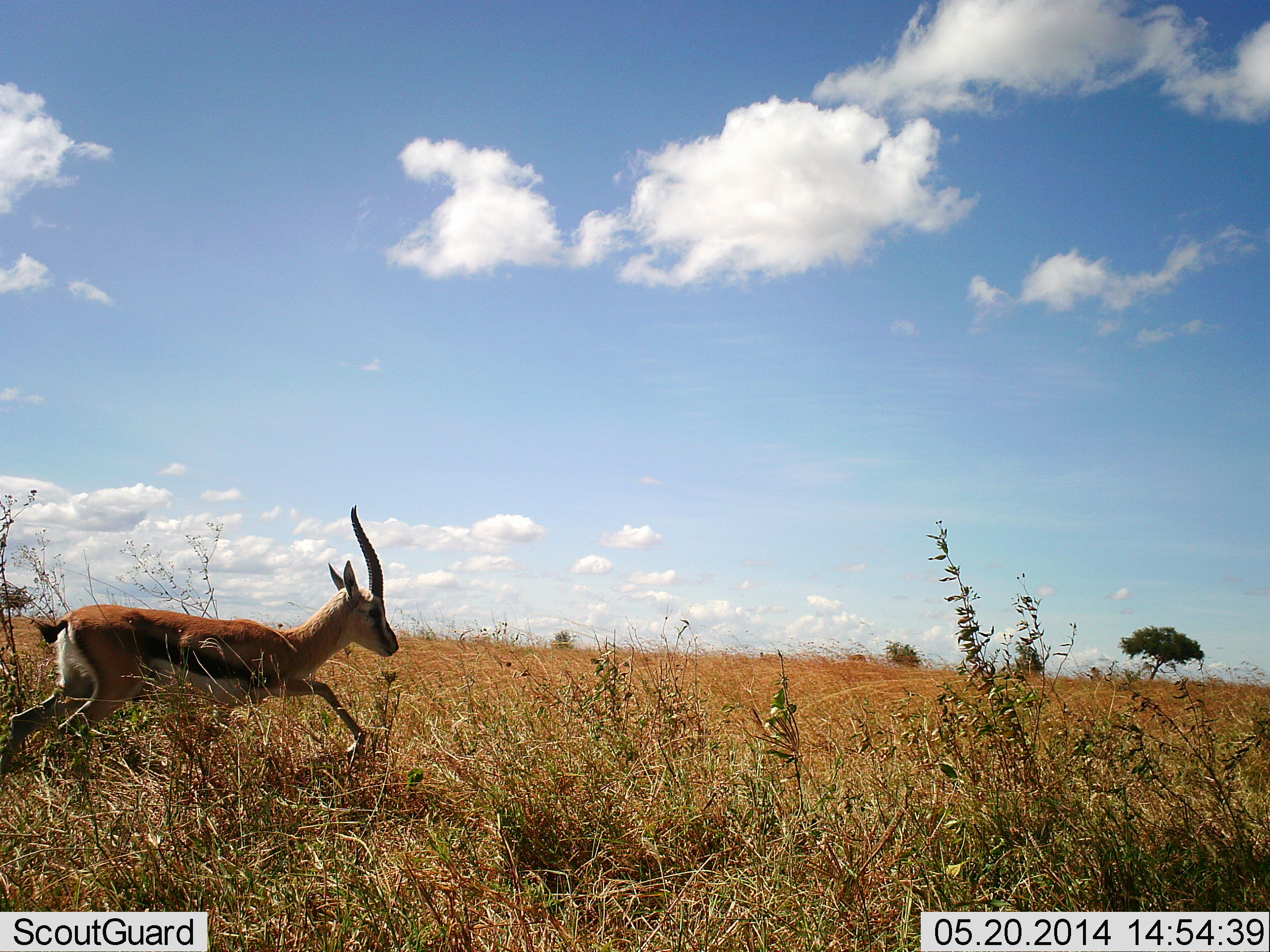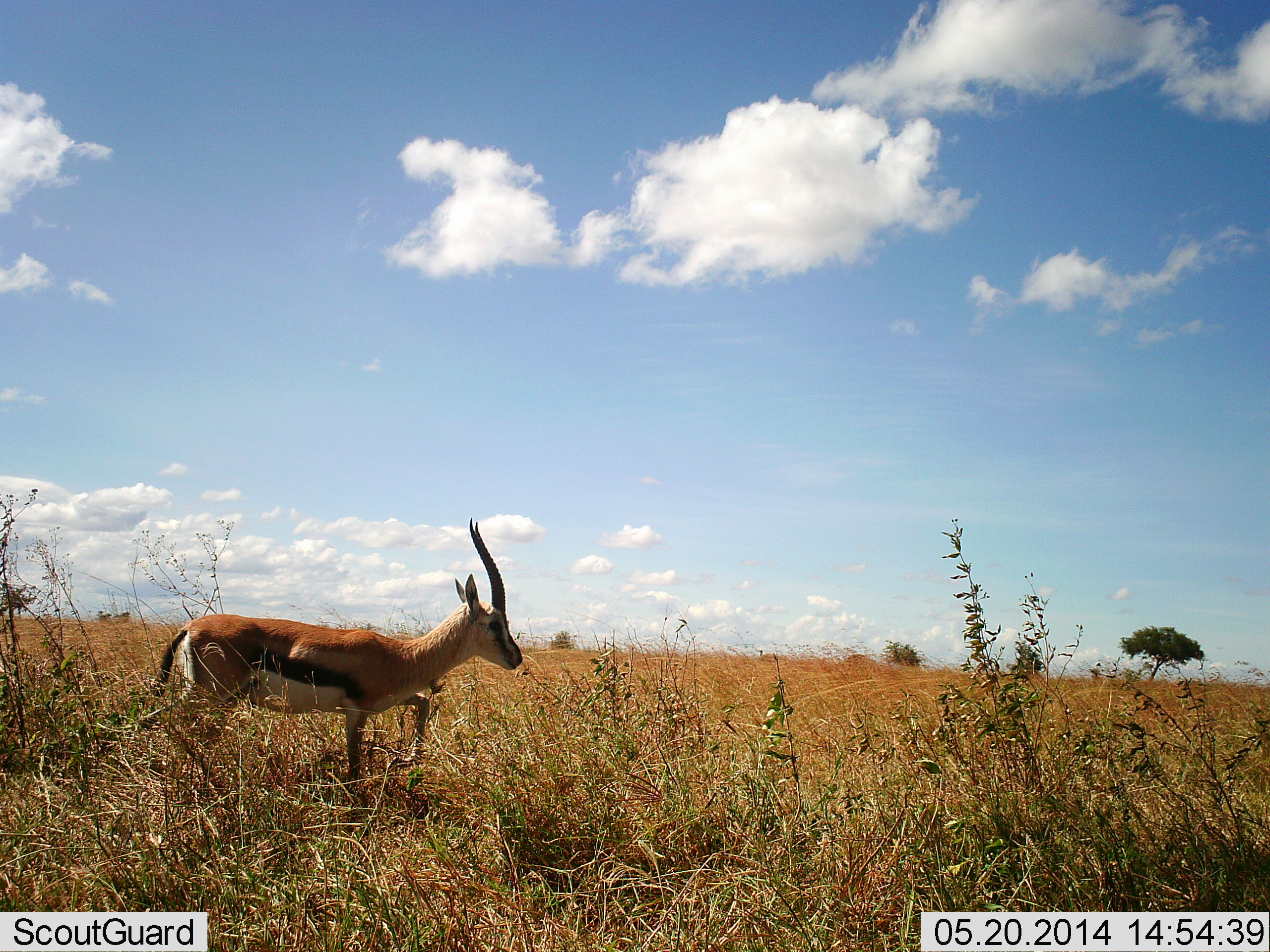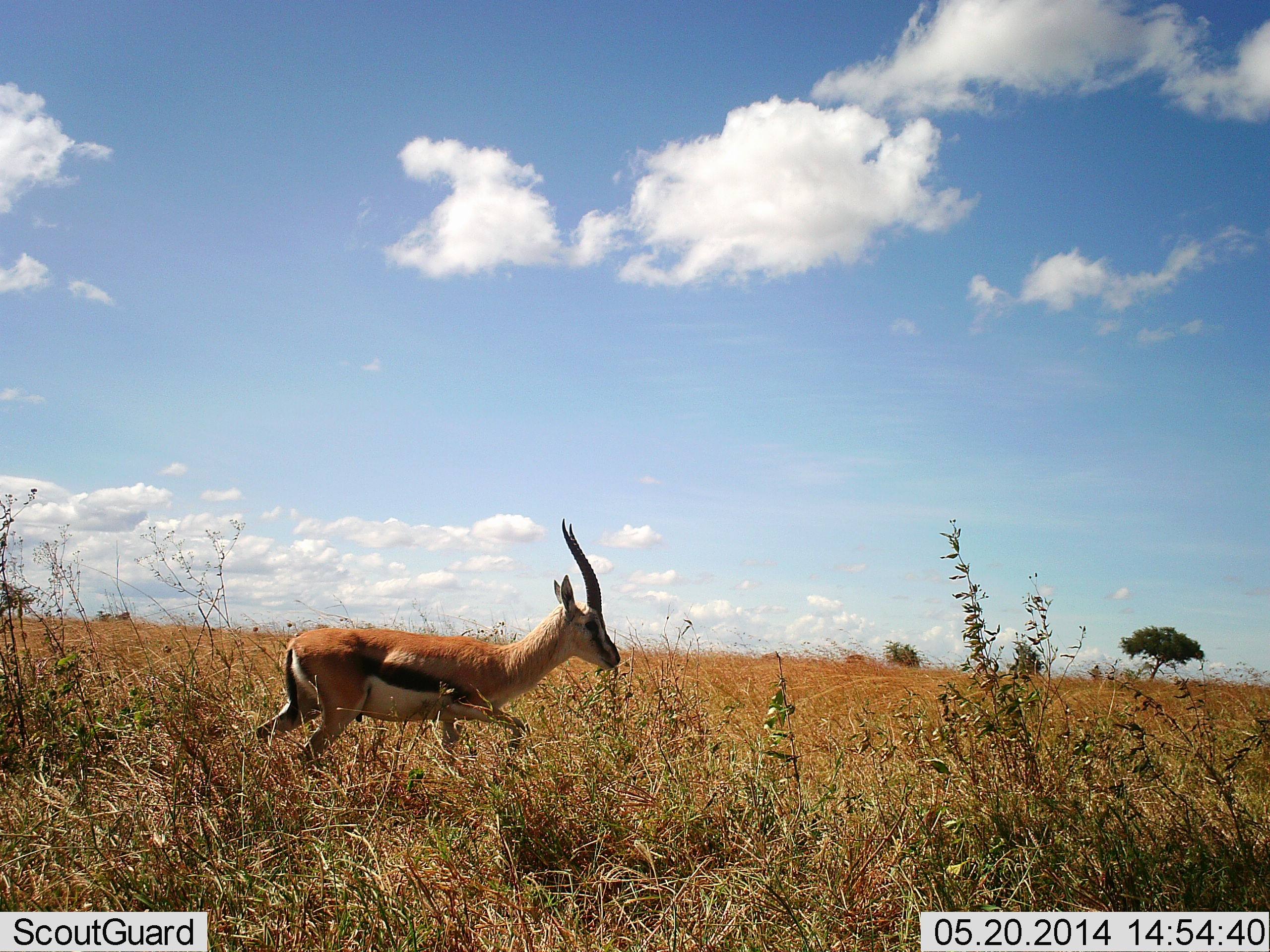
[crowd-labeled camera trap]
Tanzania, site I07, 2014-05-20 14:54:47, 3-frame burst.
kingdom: Animalia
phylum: Chordata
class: Mammalia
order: Artiodactyla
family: Bovidae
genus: Eudorcas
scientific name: Eudorcas thomsonii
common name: thomson's gazelle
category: gazellethomsons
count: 1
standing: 10%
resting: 0%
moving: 90%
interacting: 0%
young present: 0%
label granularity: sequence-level